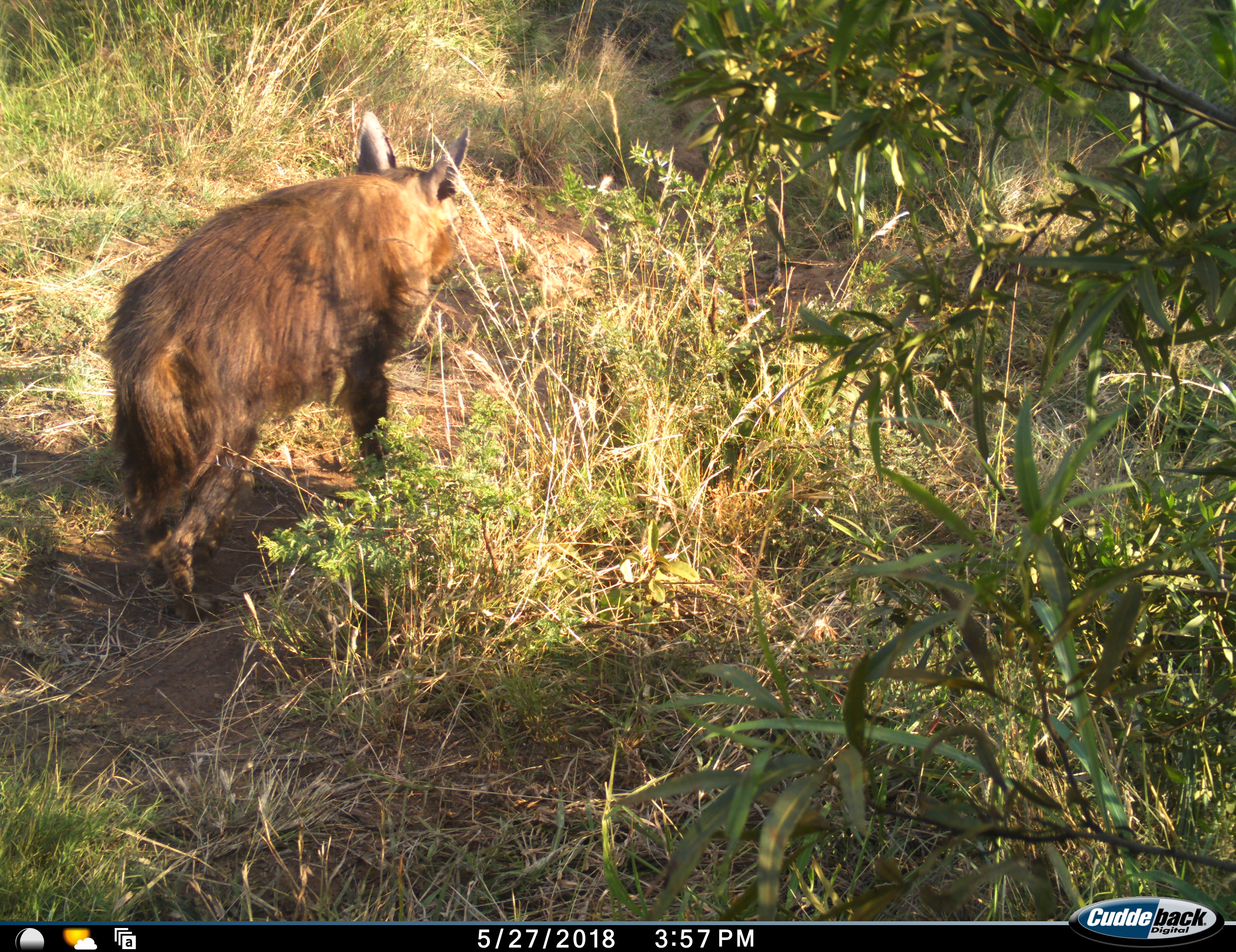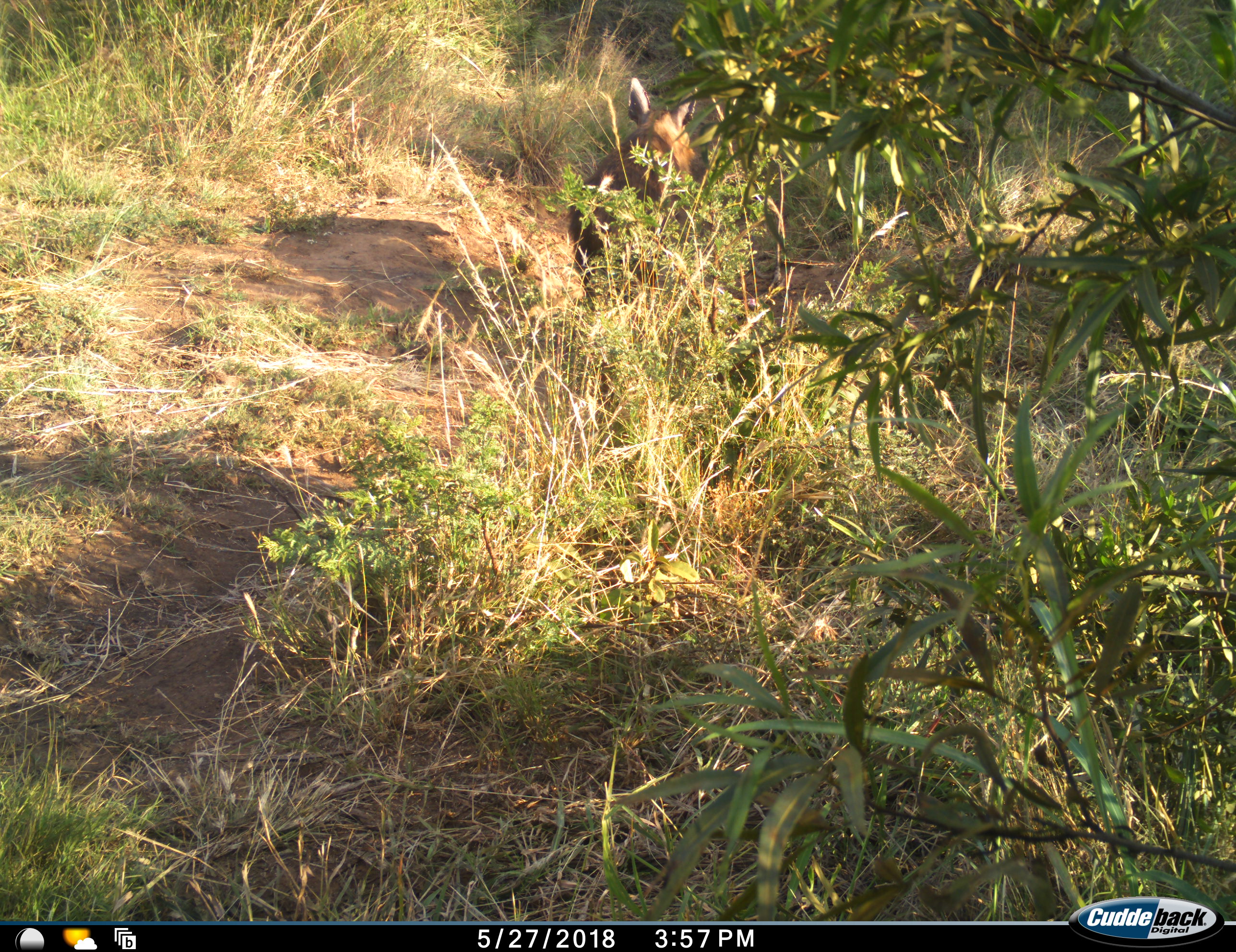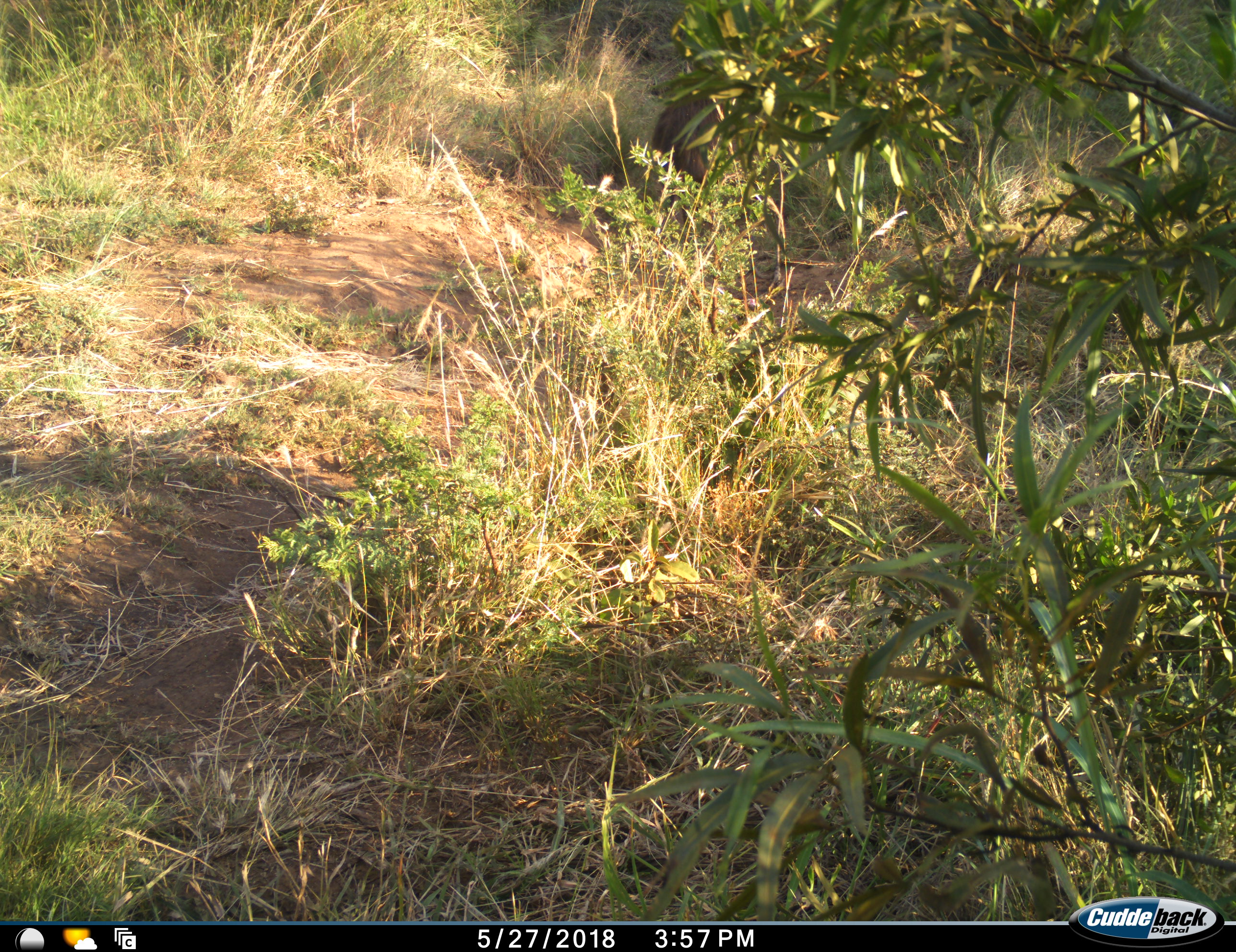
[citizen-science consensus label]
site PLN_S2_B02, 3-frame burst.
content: unidentified animal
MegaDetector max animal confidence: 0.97